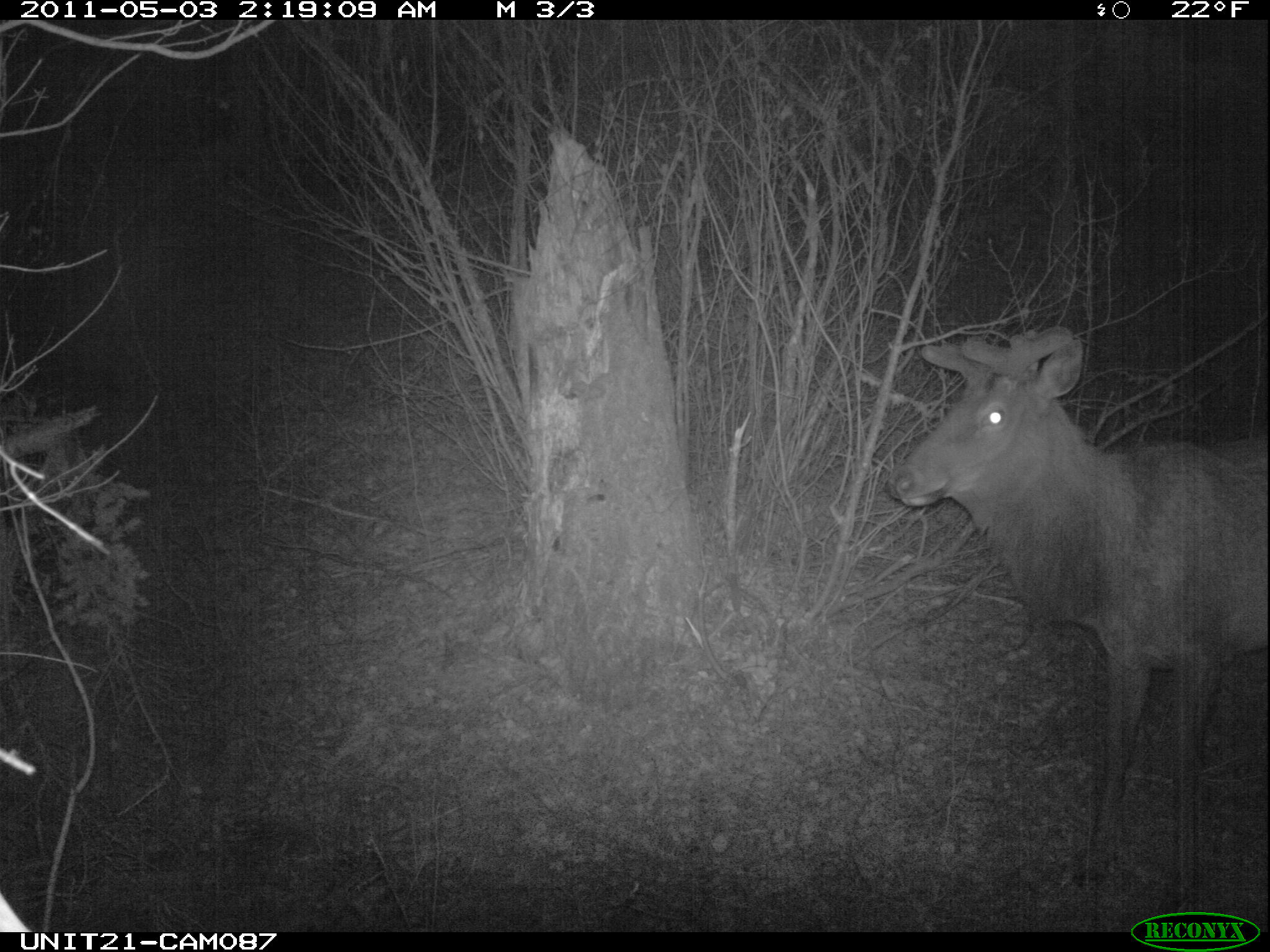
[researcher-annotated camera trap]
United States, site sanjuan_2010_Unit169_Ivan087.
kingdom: Animalia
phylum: Chordata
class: Mammalia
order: Artiodactyla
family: Cervidae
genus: Cervus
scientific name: Cervus elaphus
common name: red deer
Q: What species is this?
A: Cervus elaphus (red deer).